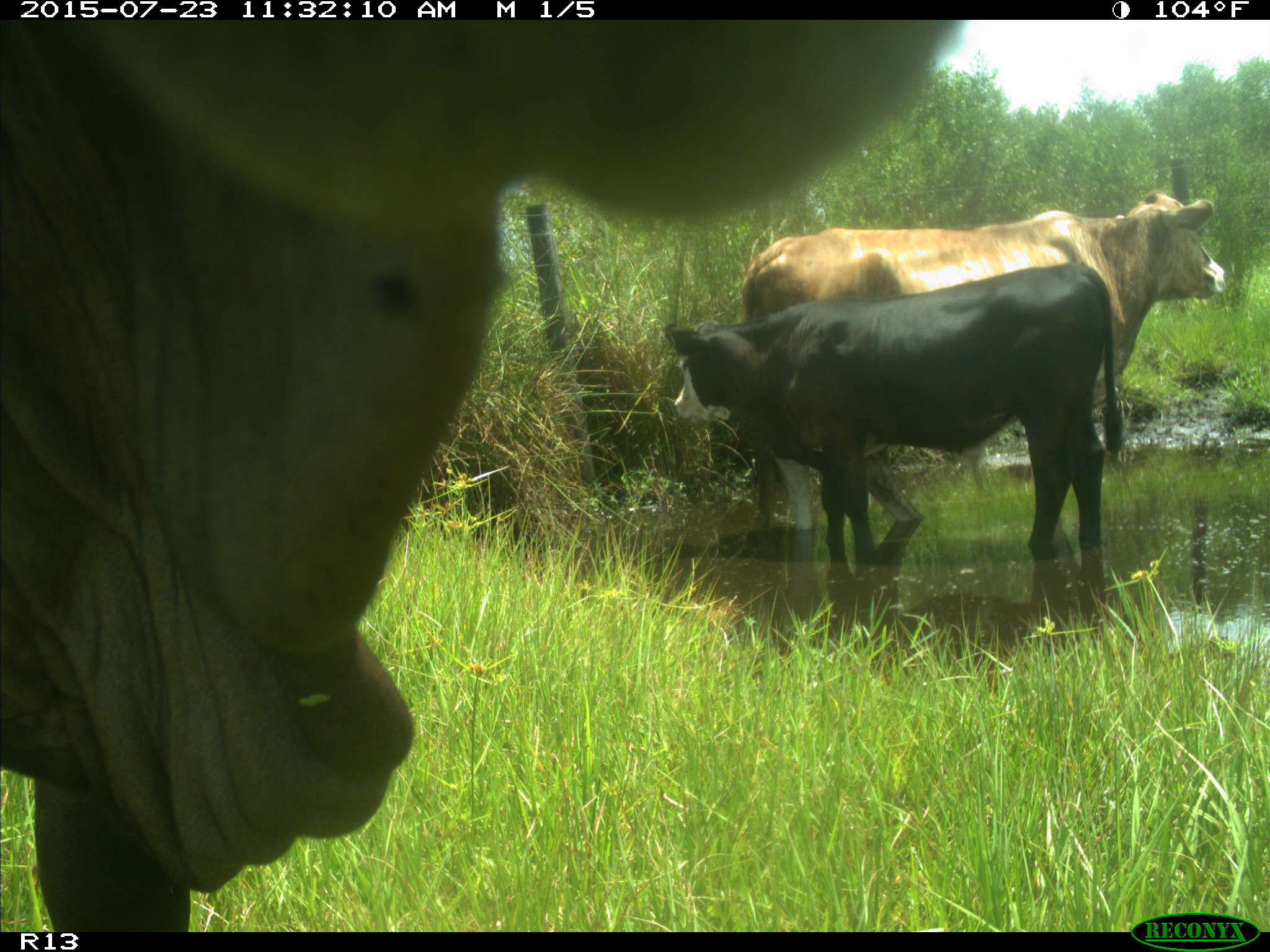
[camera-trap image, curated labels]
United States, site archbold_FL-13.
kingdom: Animalia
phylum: Chordata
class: Mammalia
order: Artiodactyla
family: Bovidae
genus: Bos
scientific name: Bos taurus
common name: domestic cow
Bos taurus (domestic cow).